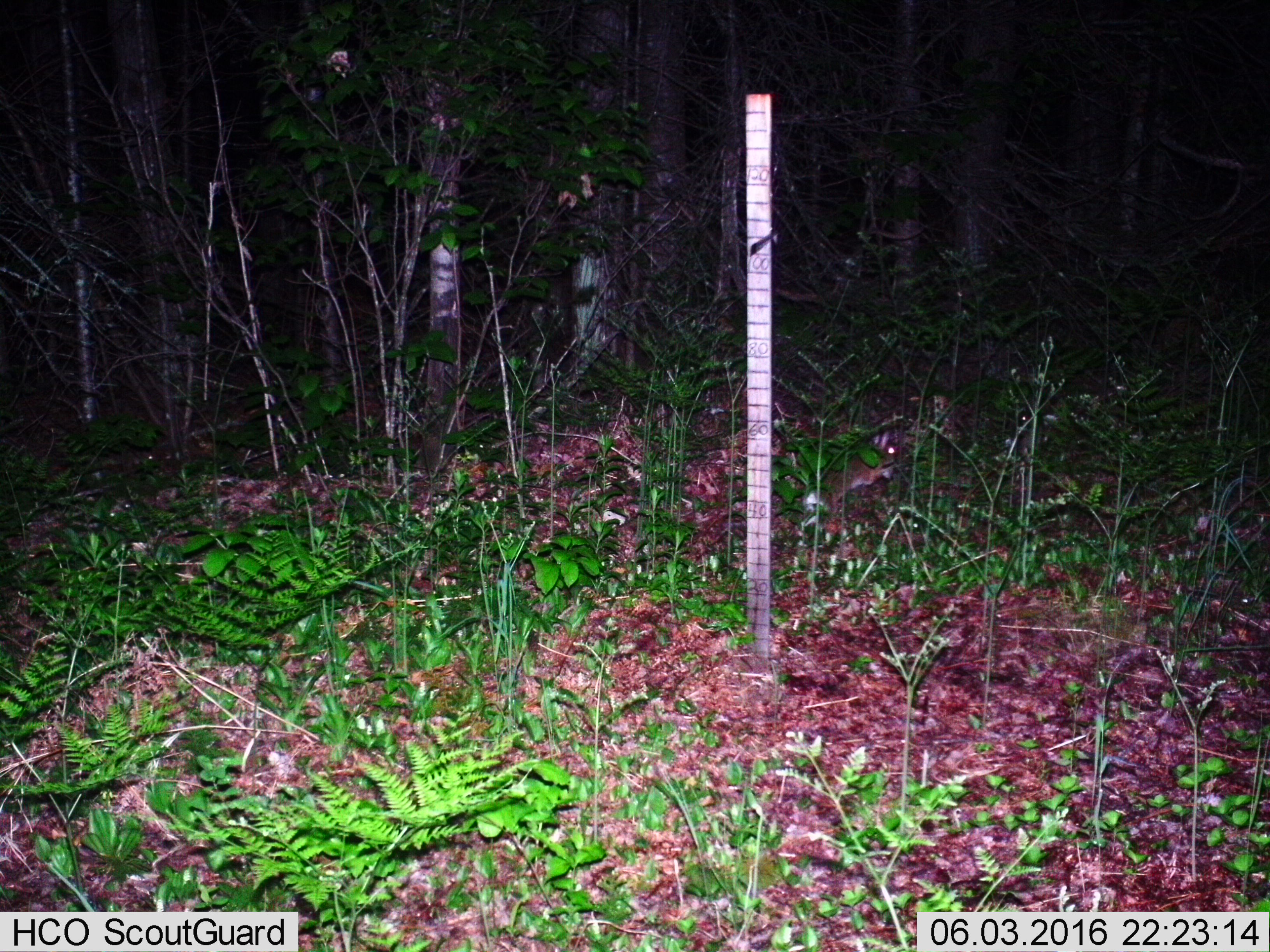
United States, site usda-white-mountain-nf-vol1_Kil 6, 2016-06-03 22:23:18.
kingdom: Animalia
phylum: Chordata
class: Mammalia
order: Lagomorpha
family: Leporidae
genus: Lepus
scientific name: Lepus americanus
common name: snowshoe hare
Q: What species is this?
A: Snowshoe hare (Lepus americanus).